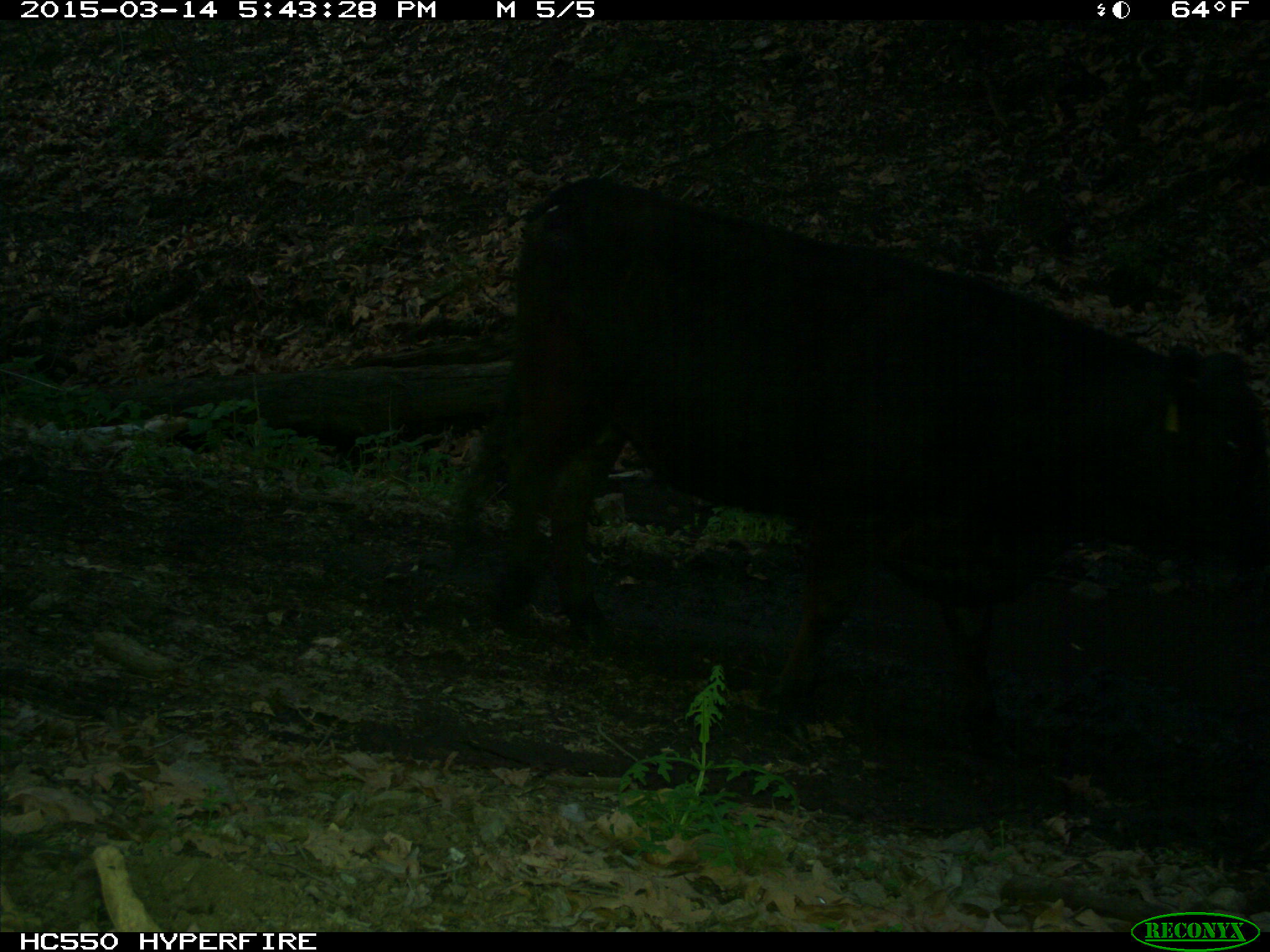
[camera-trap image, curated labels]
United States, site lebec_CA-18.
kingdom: Animalia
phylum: Chordata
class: Mammalia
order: Artiodactyla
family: Bovidae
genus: Bos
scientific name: Bos taurus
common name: domestic cow